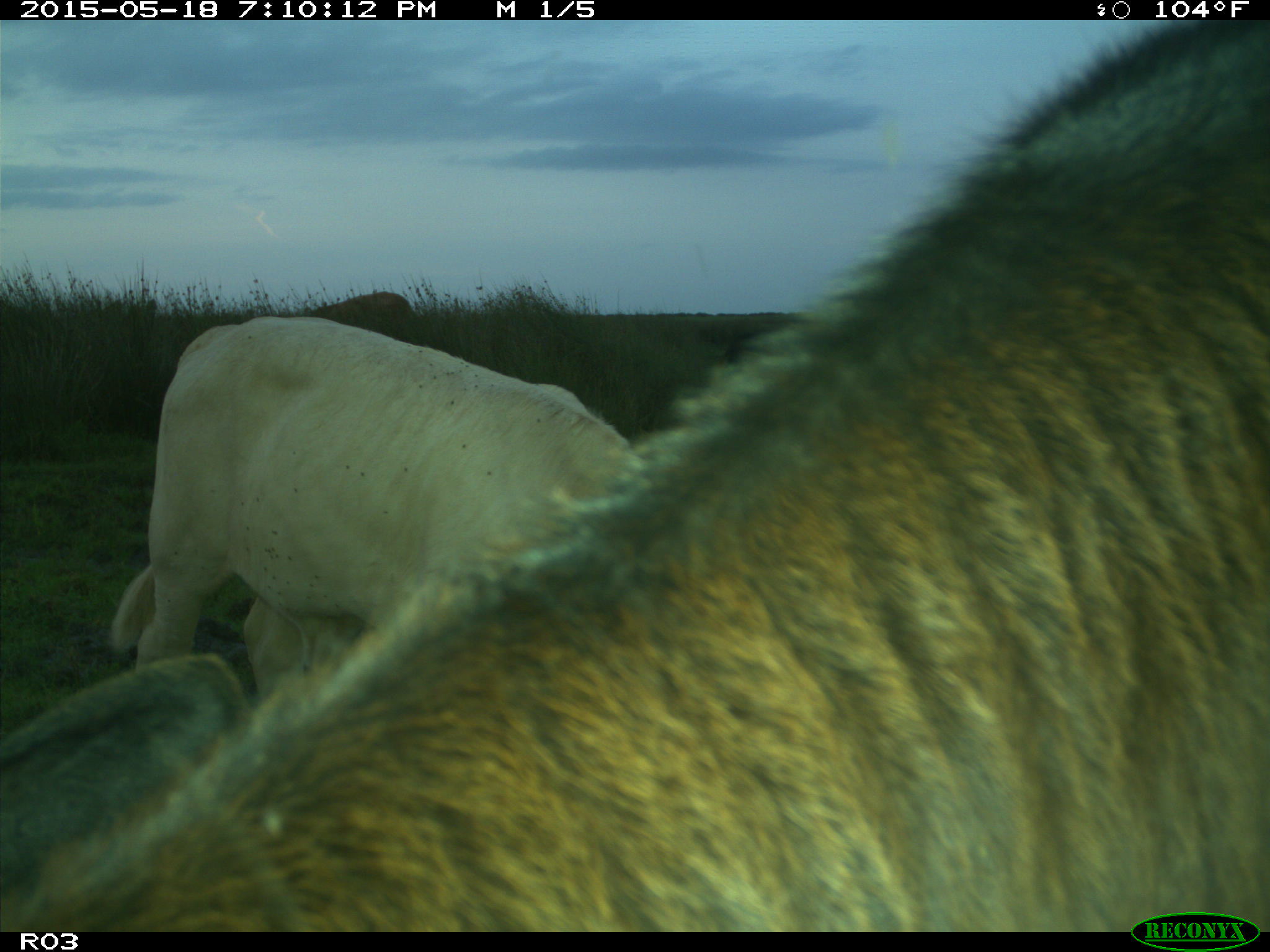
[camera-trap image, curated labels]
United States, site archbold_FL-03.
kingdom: Animalia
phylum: Chordata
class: Mammalia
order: Artiodactyla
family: Bovidae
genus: Bos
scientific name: Bos taurus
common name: domestic cow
Bos taurus (domestic cow).